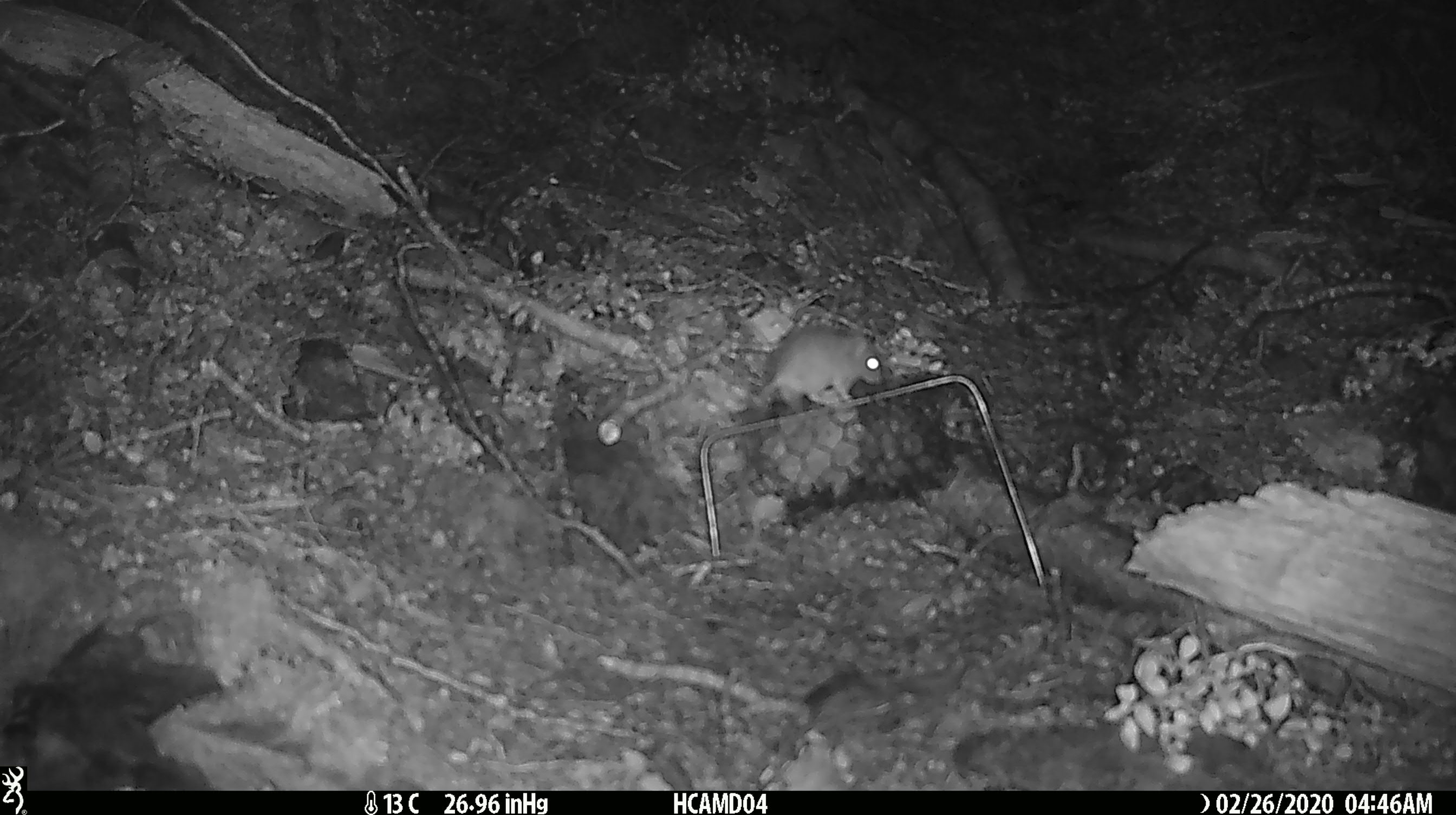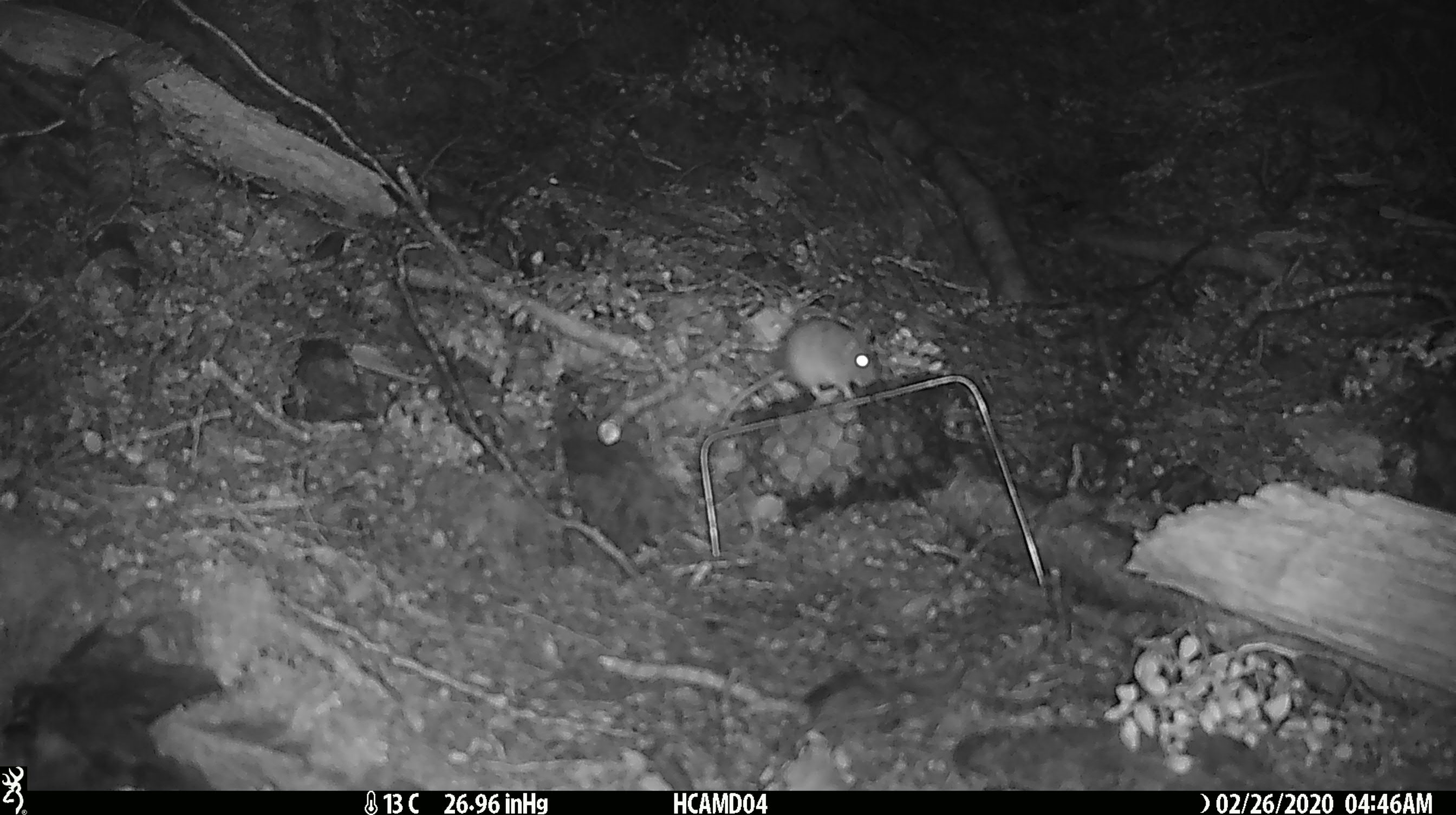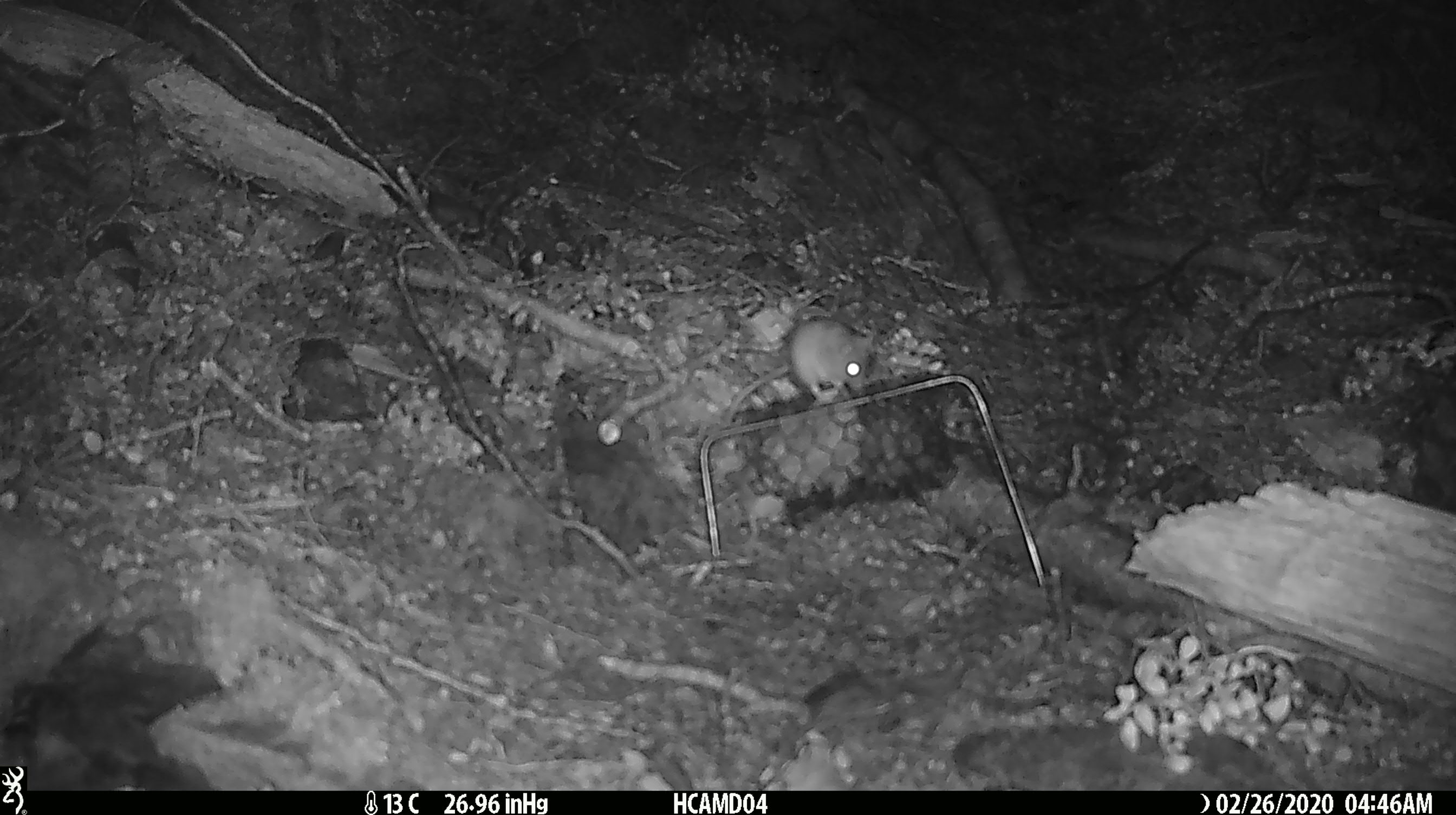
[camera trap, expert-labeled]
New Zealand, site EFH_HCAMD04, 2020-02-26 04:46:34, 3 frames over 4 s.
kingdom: Animalia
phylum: Chordata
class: Mammalia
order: Rodentia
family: Muridae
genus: Mus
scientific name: Mus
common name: mouse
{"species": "mouse (Mus)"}